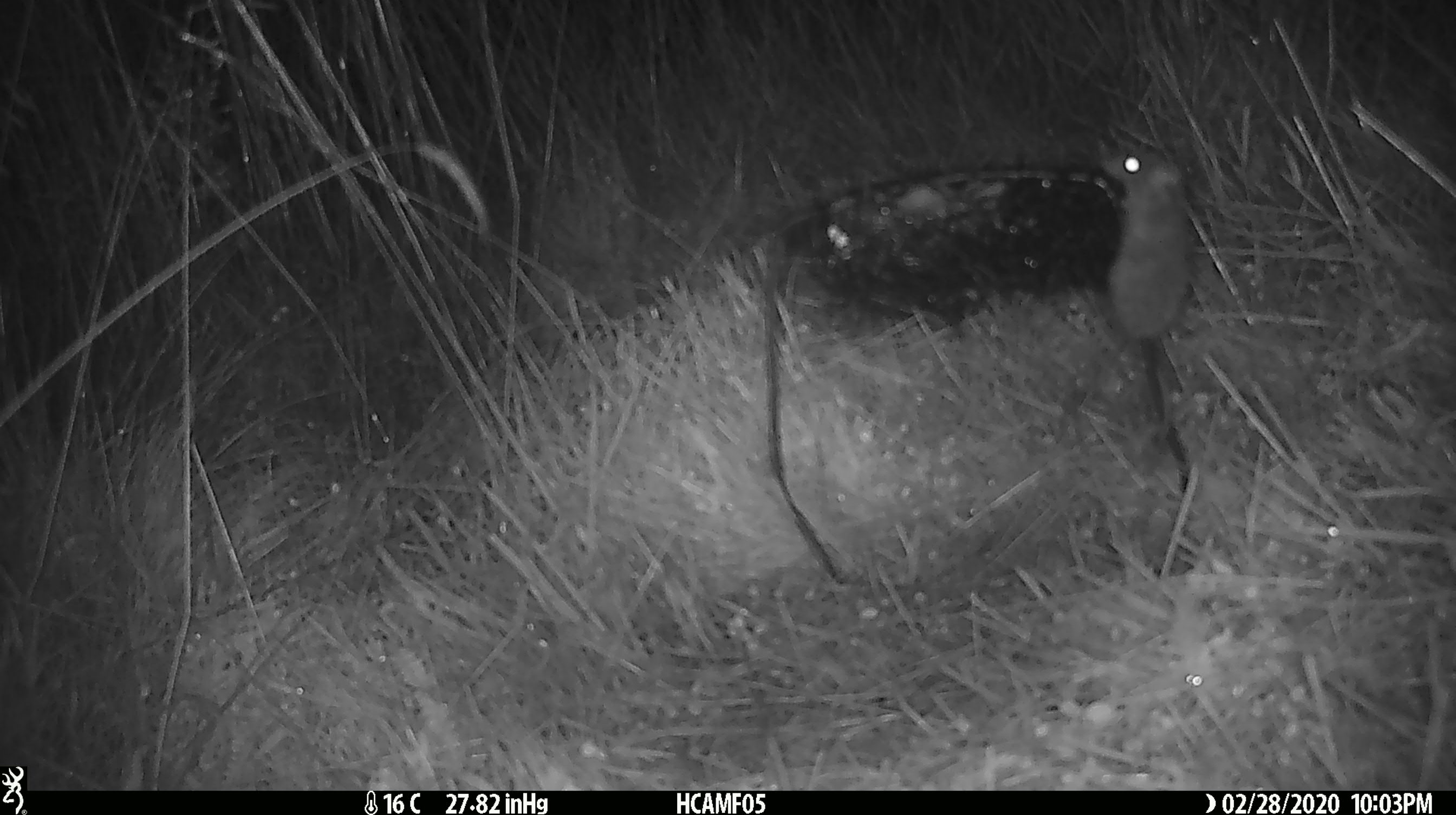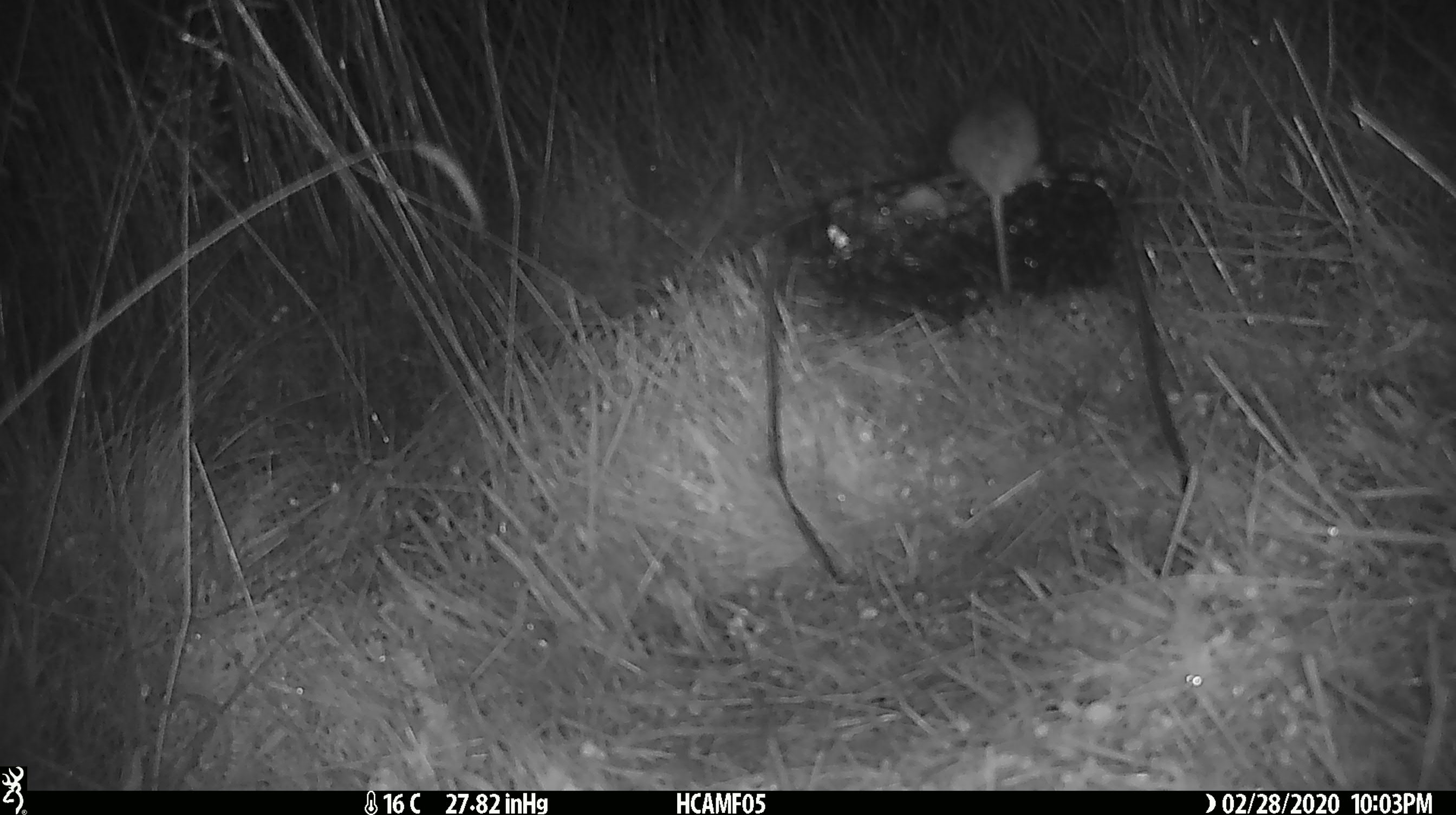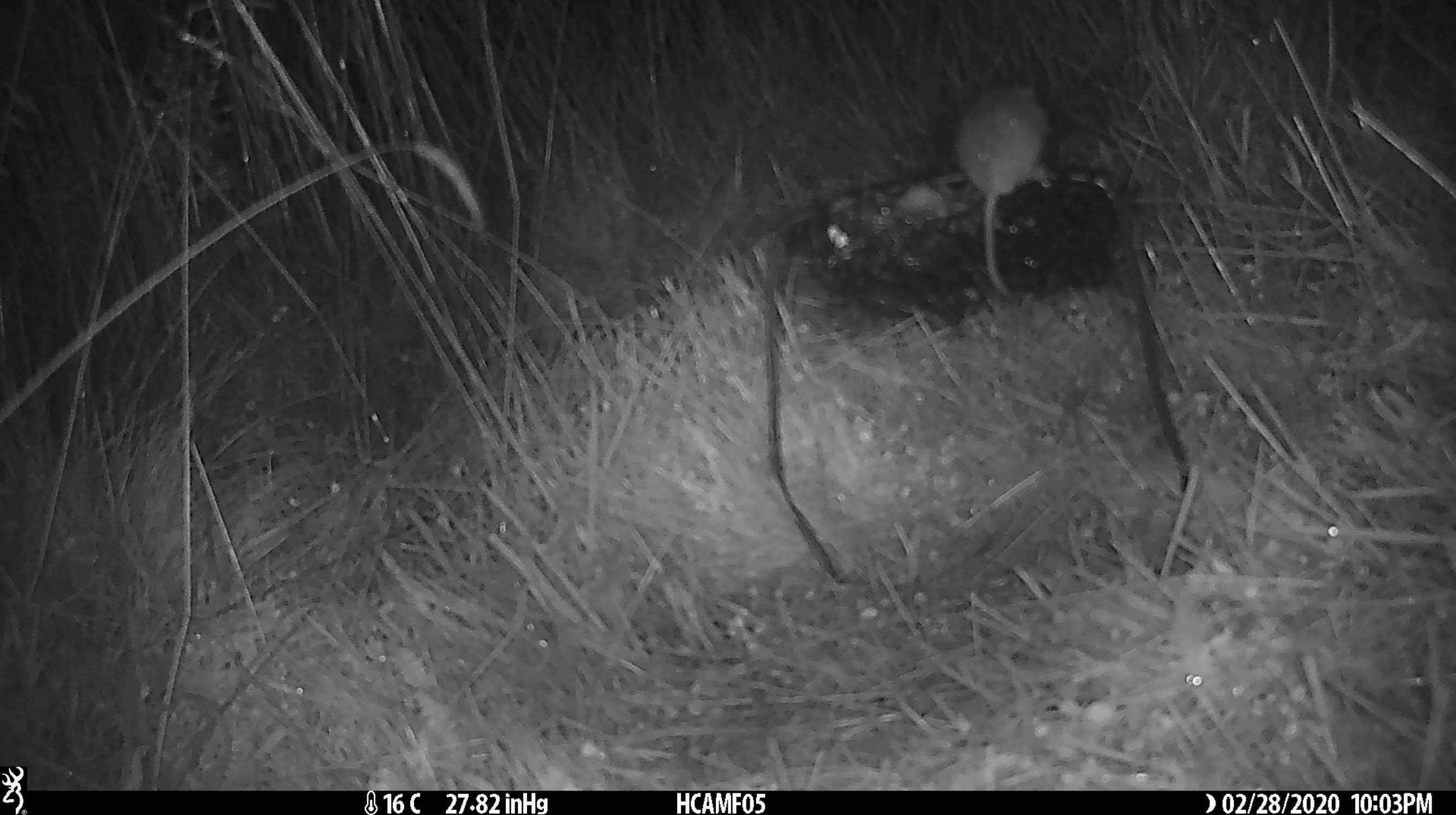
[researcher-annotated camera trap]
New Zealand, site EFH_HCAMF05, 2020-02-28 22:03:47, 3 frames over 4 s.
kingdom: Animalia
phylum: Chordata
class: Mammalia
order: Rodentia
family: Muridae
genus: Mus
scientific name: Mus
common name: mouse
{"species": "mouse (Mus)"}